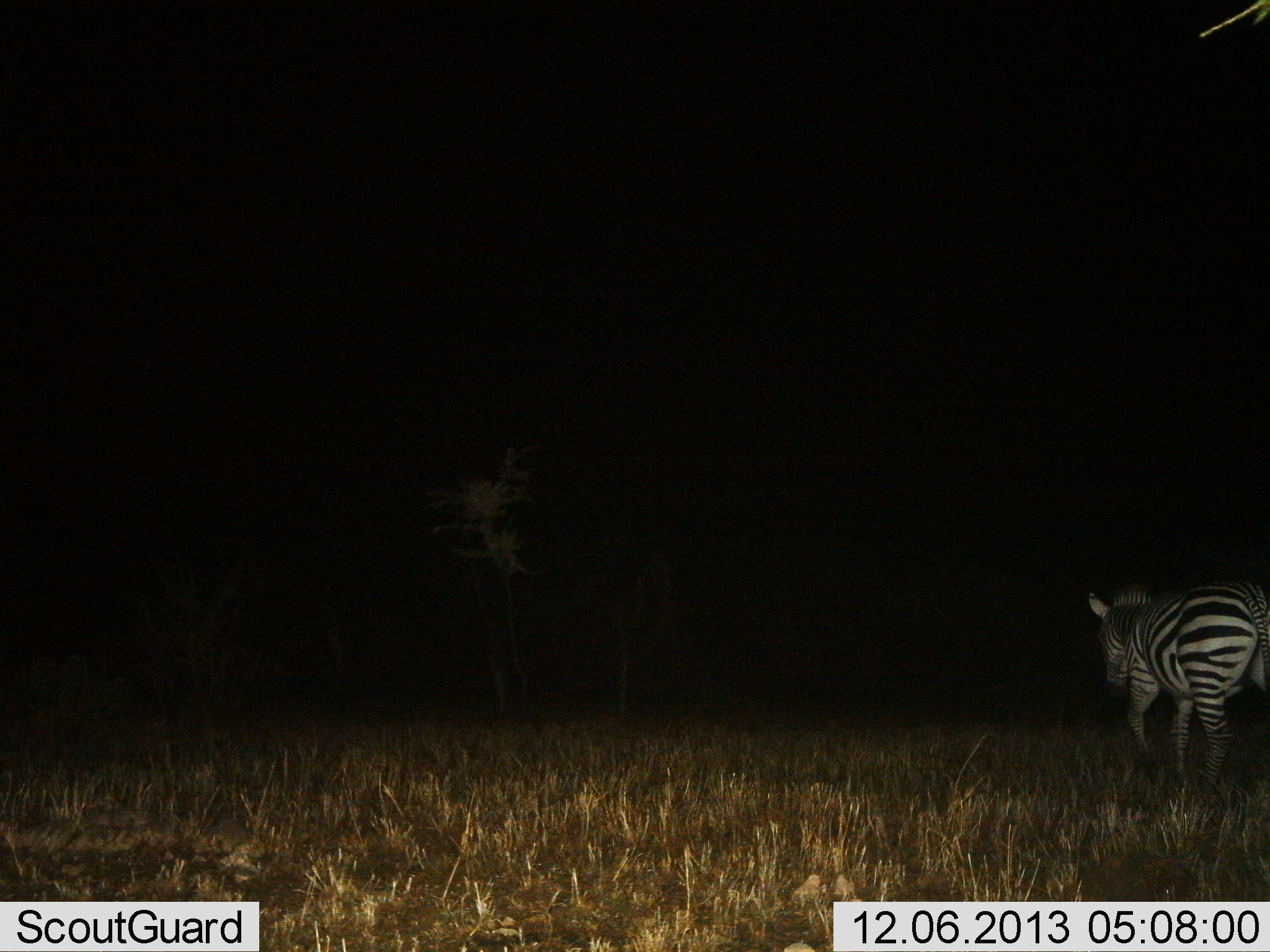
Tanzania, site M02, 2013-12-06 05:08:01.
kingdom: Animalia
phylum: Chordata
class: Mammalia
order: Perissodactyla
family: Equidae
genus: Equus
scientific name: Equus quagga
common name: plains zebra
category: zebra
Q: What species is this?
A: Zebra (plains zebra) (Equus quagga).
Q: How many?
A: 1.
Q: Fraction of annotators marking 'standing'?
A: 20%.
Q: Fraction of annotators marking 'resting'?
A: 0%.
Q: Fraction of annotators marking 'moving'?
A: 80%.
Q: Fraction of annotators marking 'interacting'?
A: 0%.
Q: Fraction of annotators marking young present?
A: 0%.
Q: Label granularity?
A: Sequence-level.